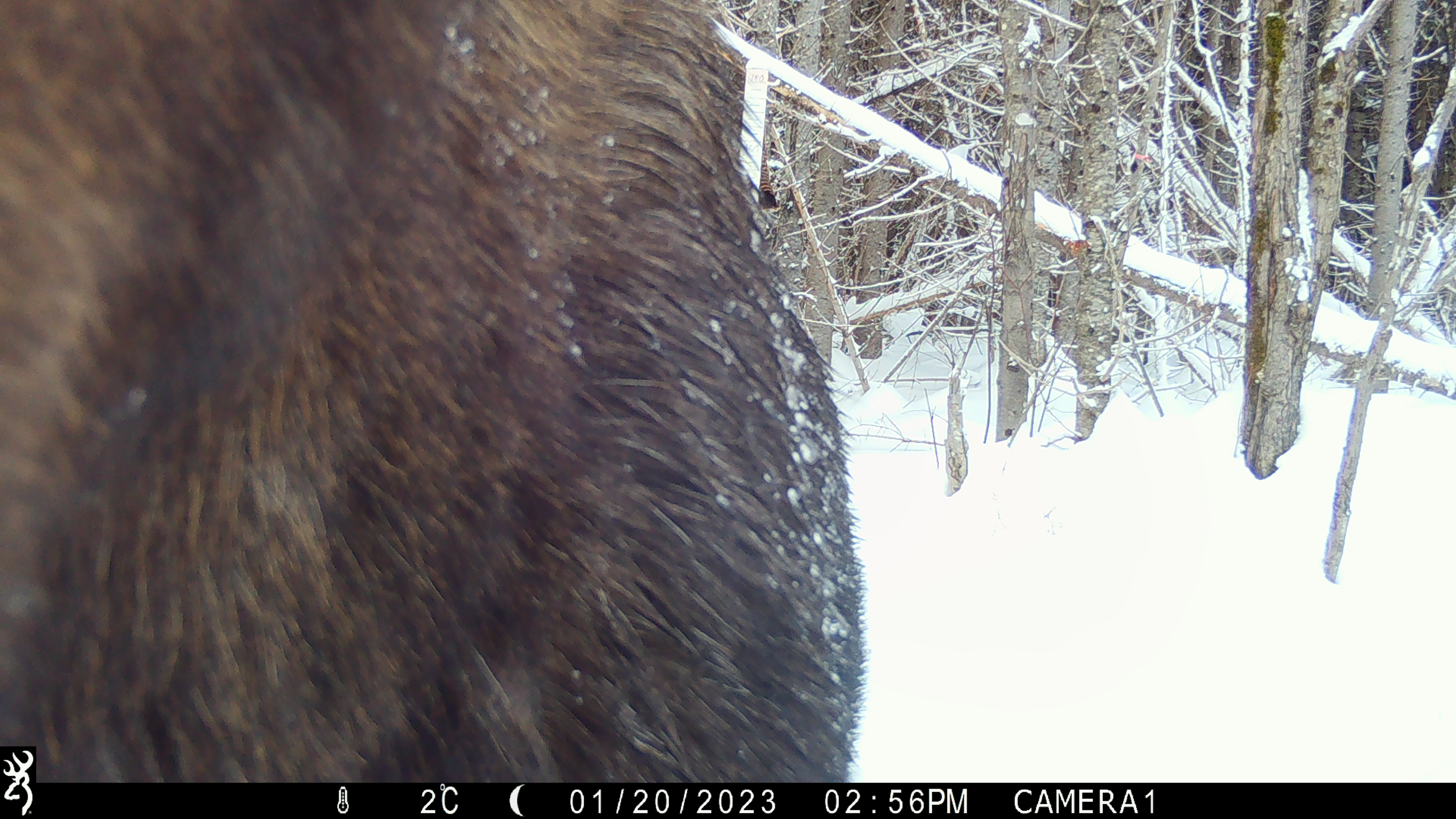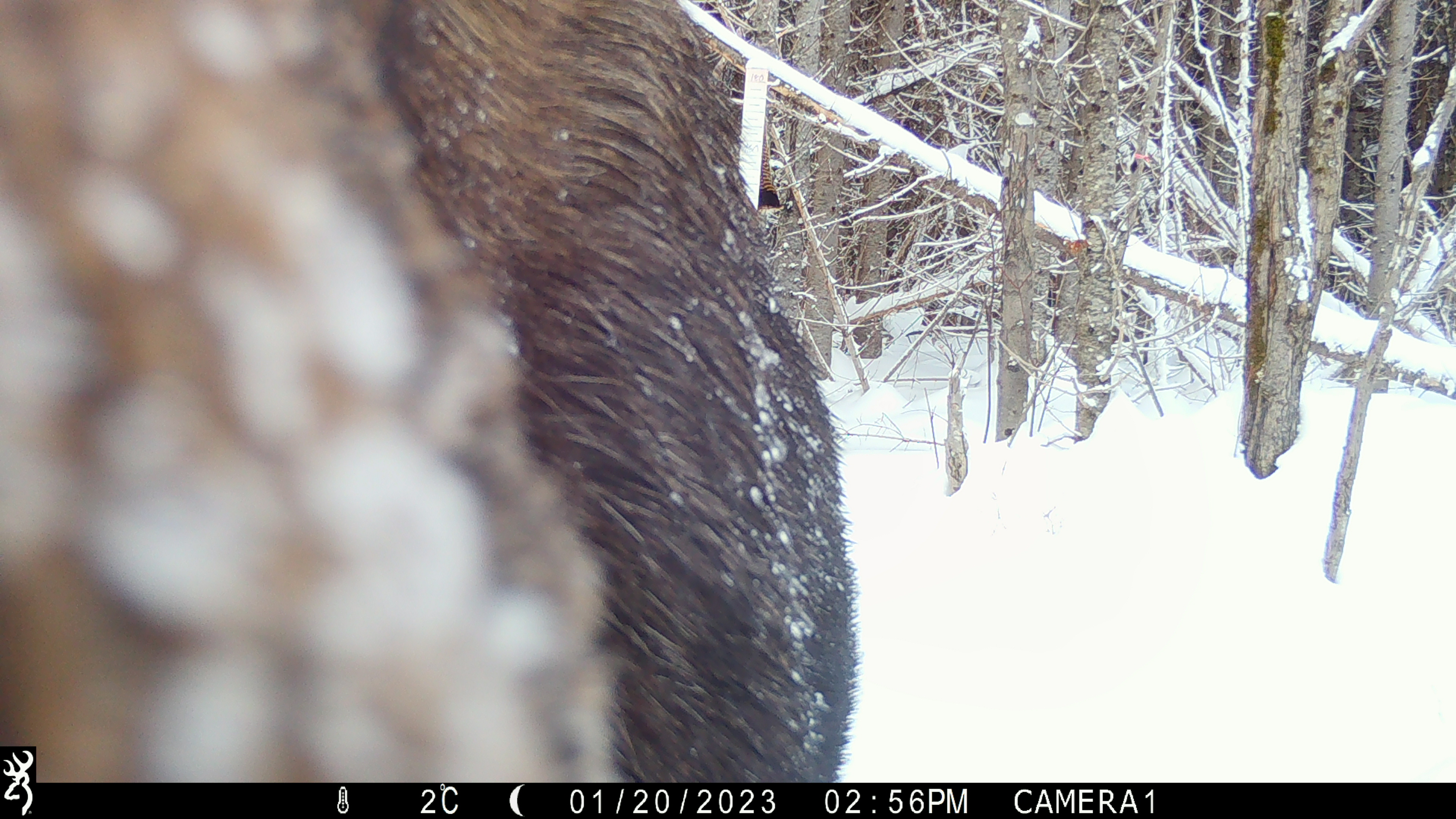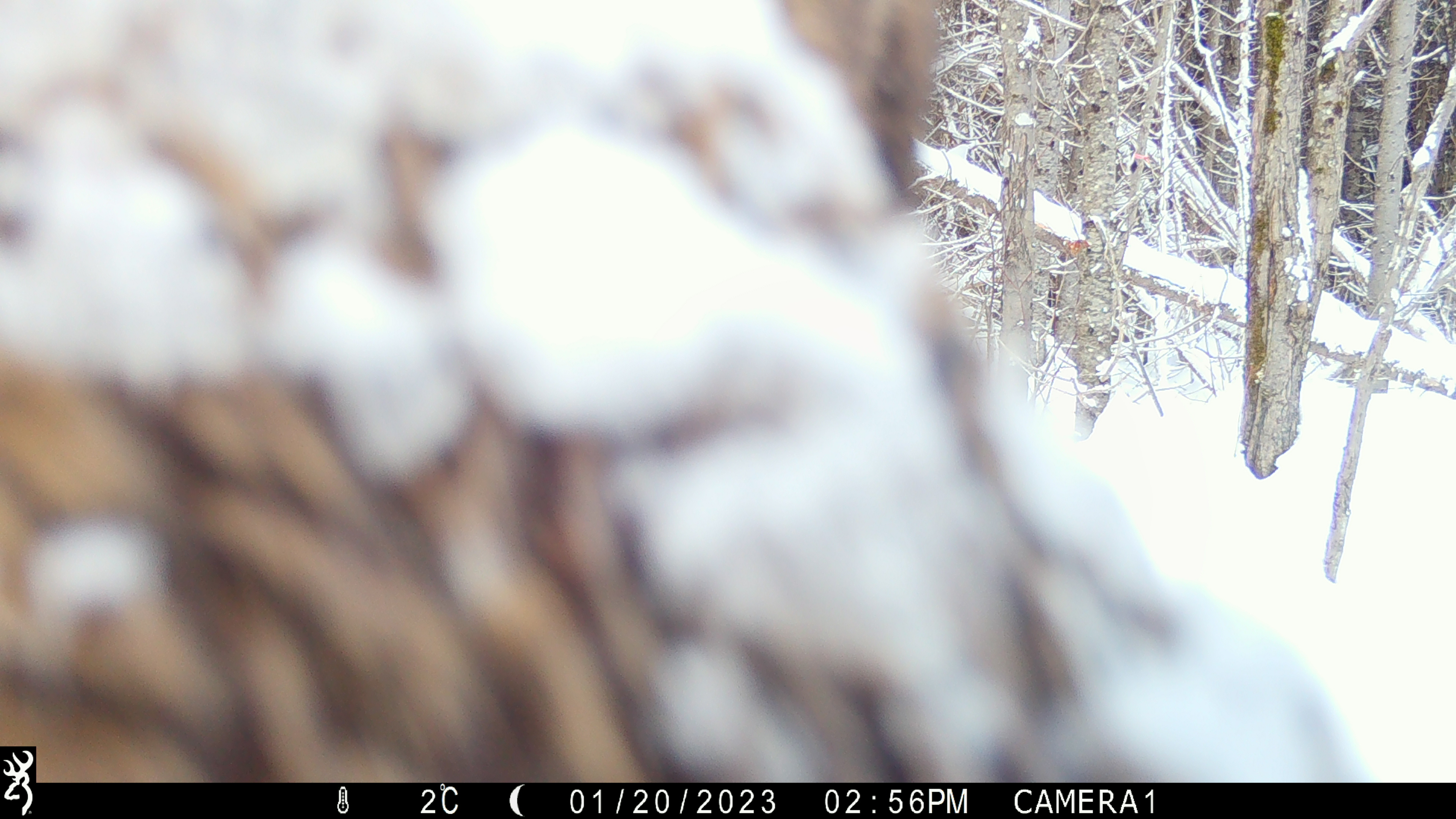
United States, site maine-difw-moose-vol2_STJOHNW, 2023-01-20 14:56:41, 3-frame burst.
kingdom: Animalia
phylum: Chordata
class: Mammalia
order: Artiodactyla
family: Cervidae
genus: Alces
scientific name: Alces alces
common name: moose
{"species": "moose (Alces alces)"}